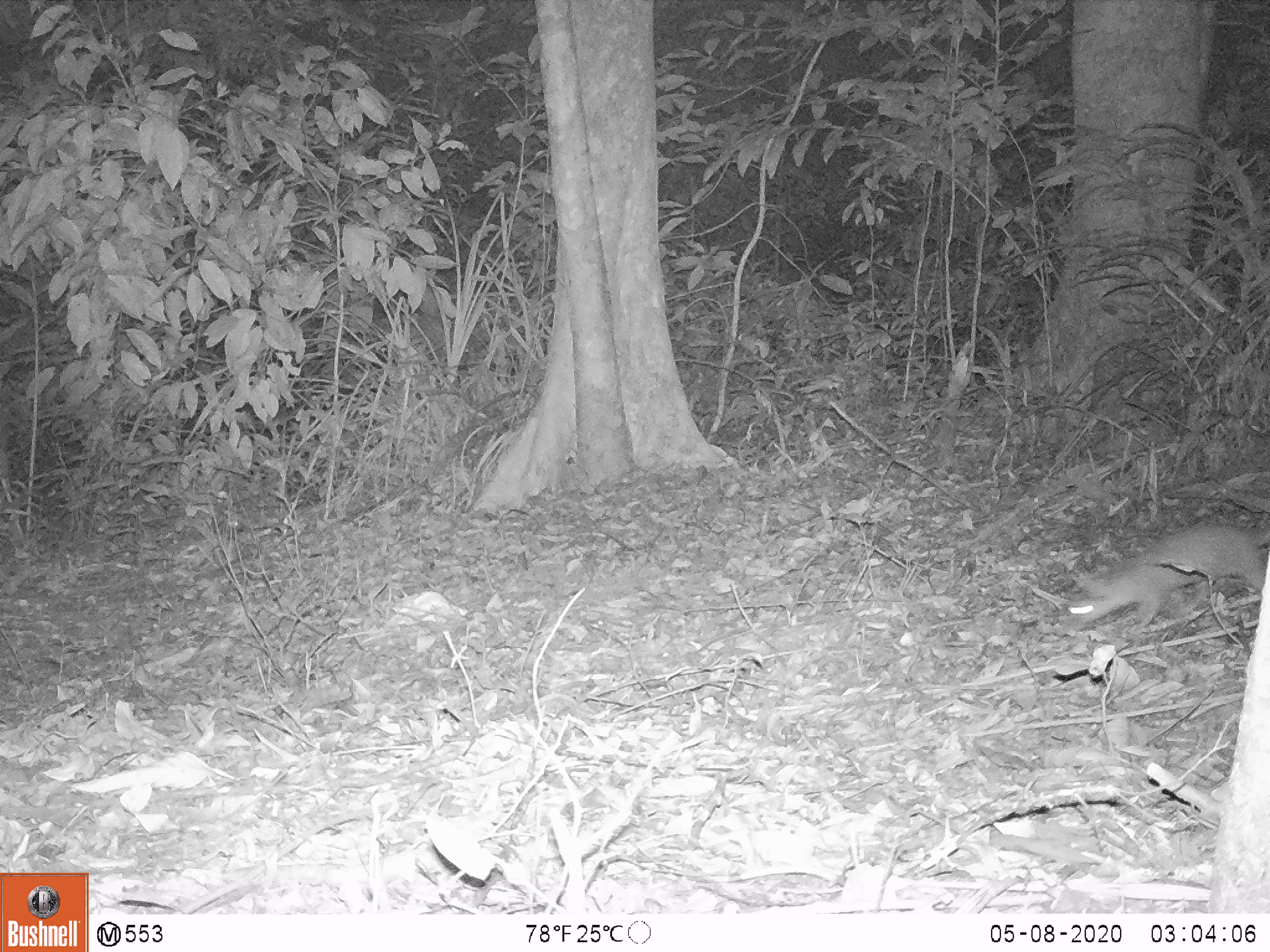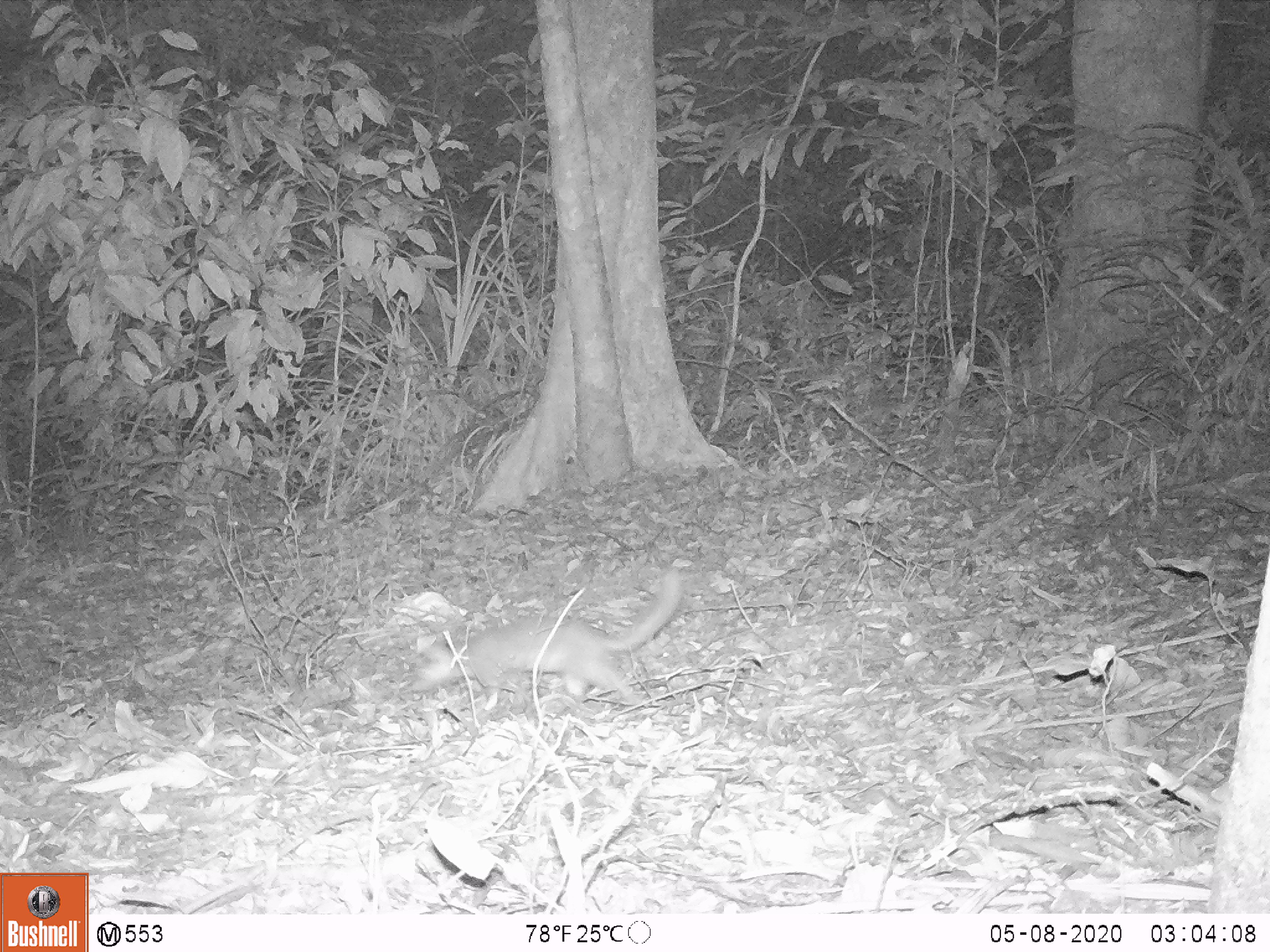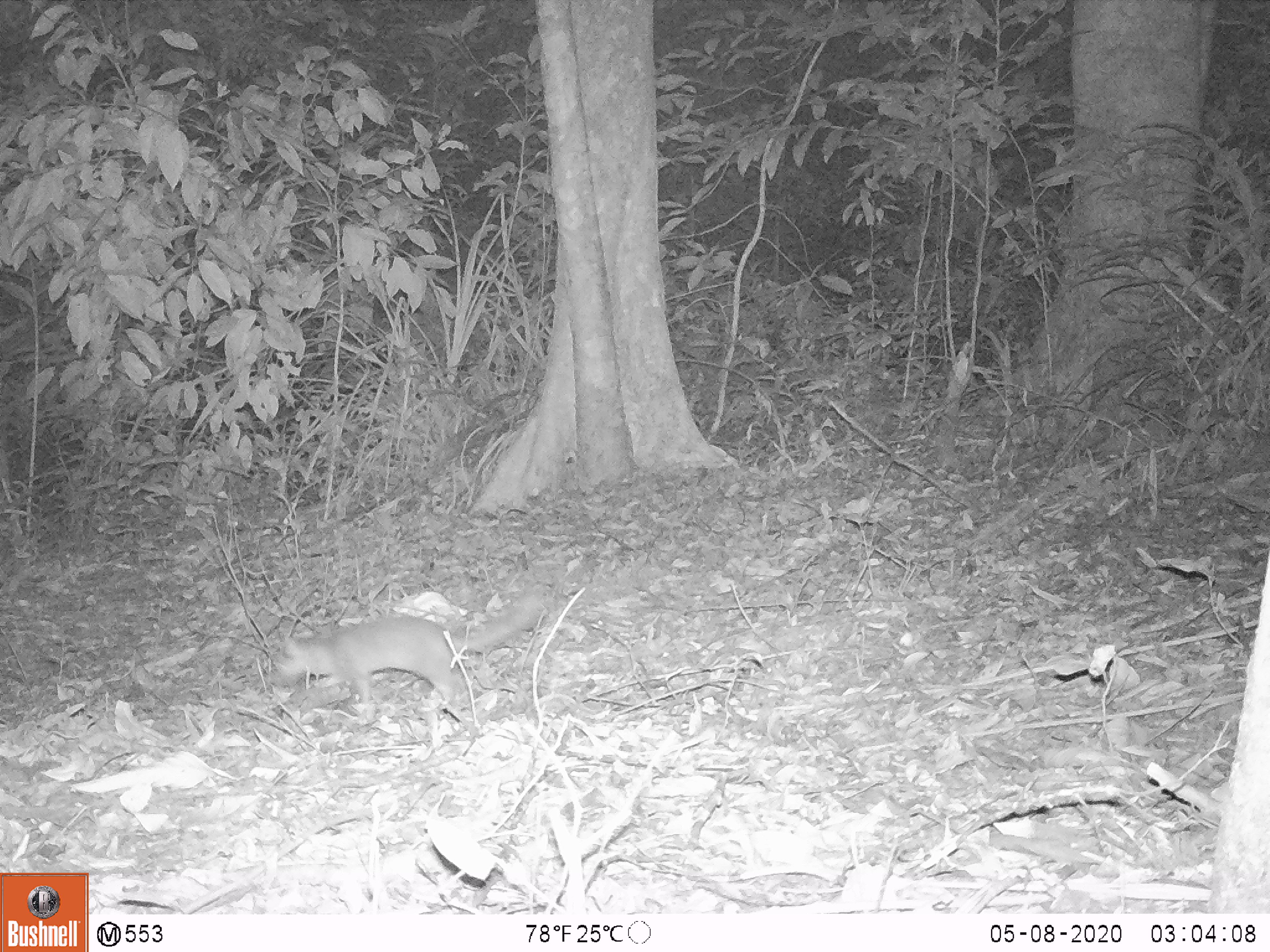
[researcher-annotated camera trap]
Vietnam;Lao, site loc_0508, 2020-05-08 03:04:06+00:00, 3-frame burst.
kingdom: Animalia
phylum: Chordata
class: Mammalia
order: Carnivora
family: Mustelidae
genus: Melogale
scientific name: Melogale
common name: ferret badger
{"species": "ferret badger (Melogale)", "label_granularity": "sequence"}